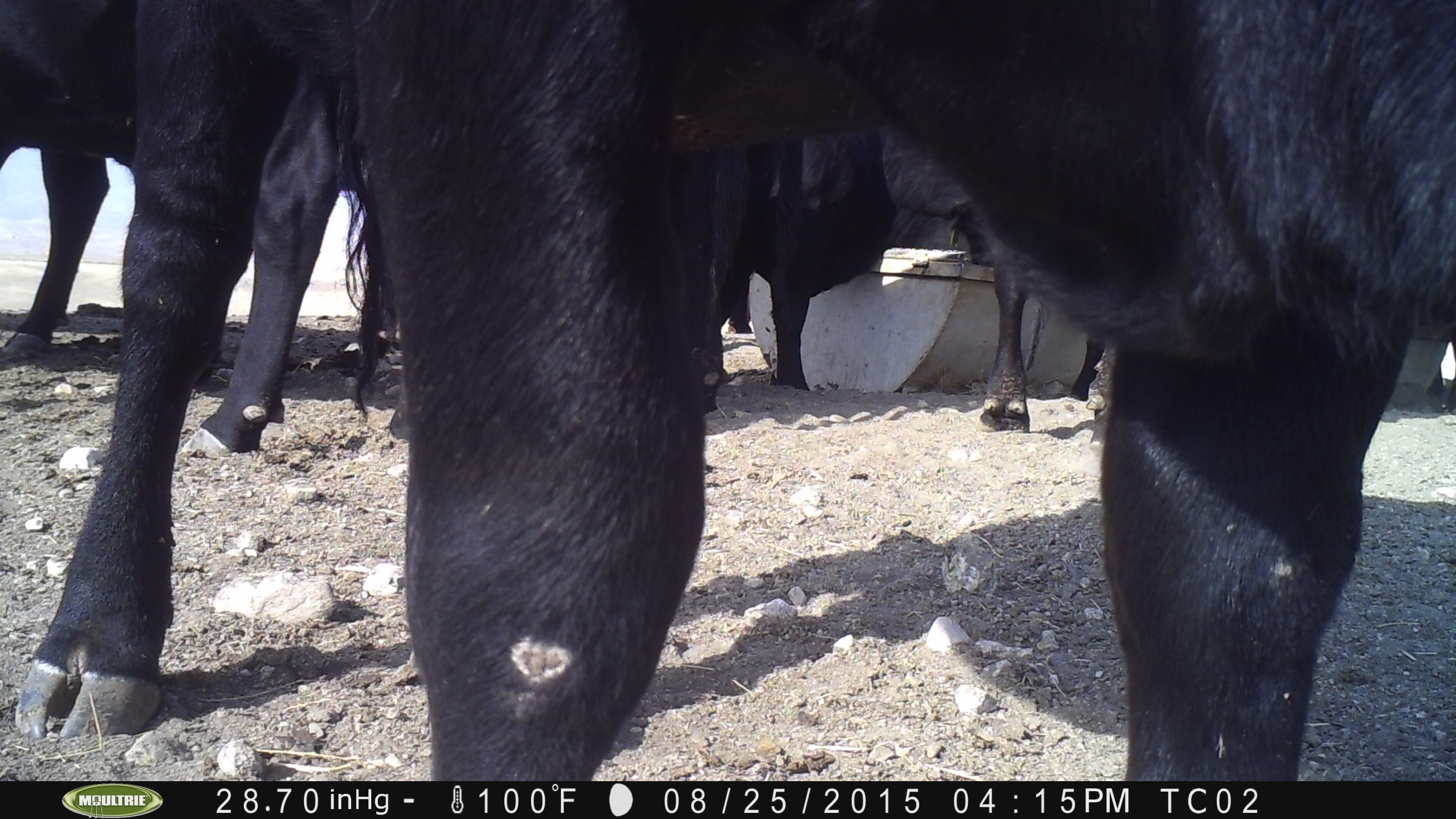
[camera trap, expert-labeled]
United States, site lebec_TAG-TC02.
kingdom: Animalia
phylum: Chordata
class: Mammalia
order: Artiodactyla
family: Bovidae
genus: Bos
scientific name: Bos taurus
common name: domestic cow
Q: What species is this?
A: Bos taurus (domestic cow).